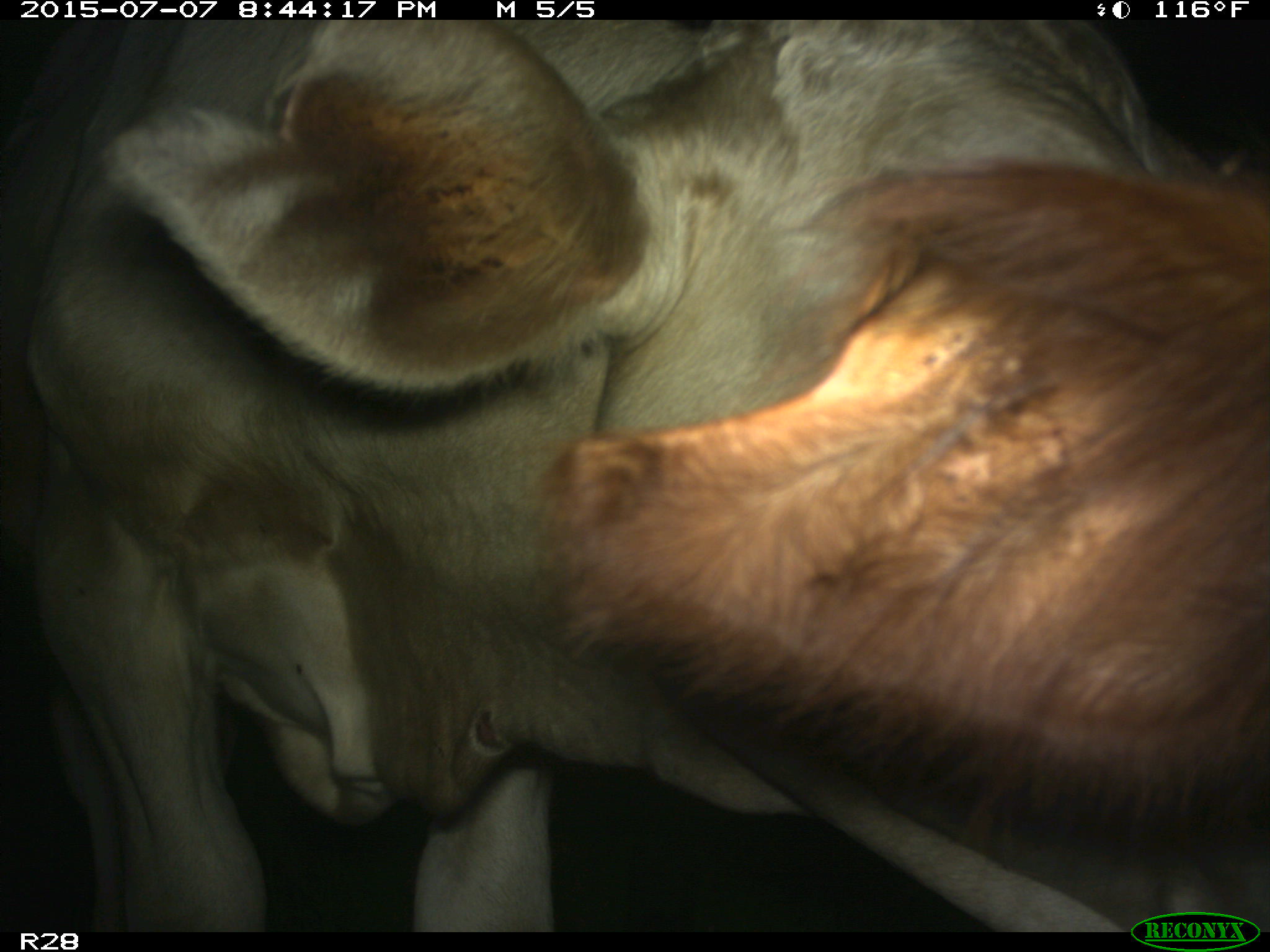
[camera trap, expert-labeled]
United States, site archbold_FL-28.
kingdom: Animalia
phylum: Chordata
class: Mammalia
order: Artiodactyla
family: Bovidae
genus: Bos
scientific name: Bos taurus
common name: domestic cow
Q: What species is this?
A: Bos taurus (domestic cow).